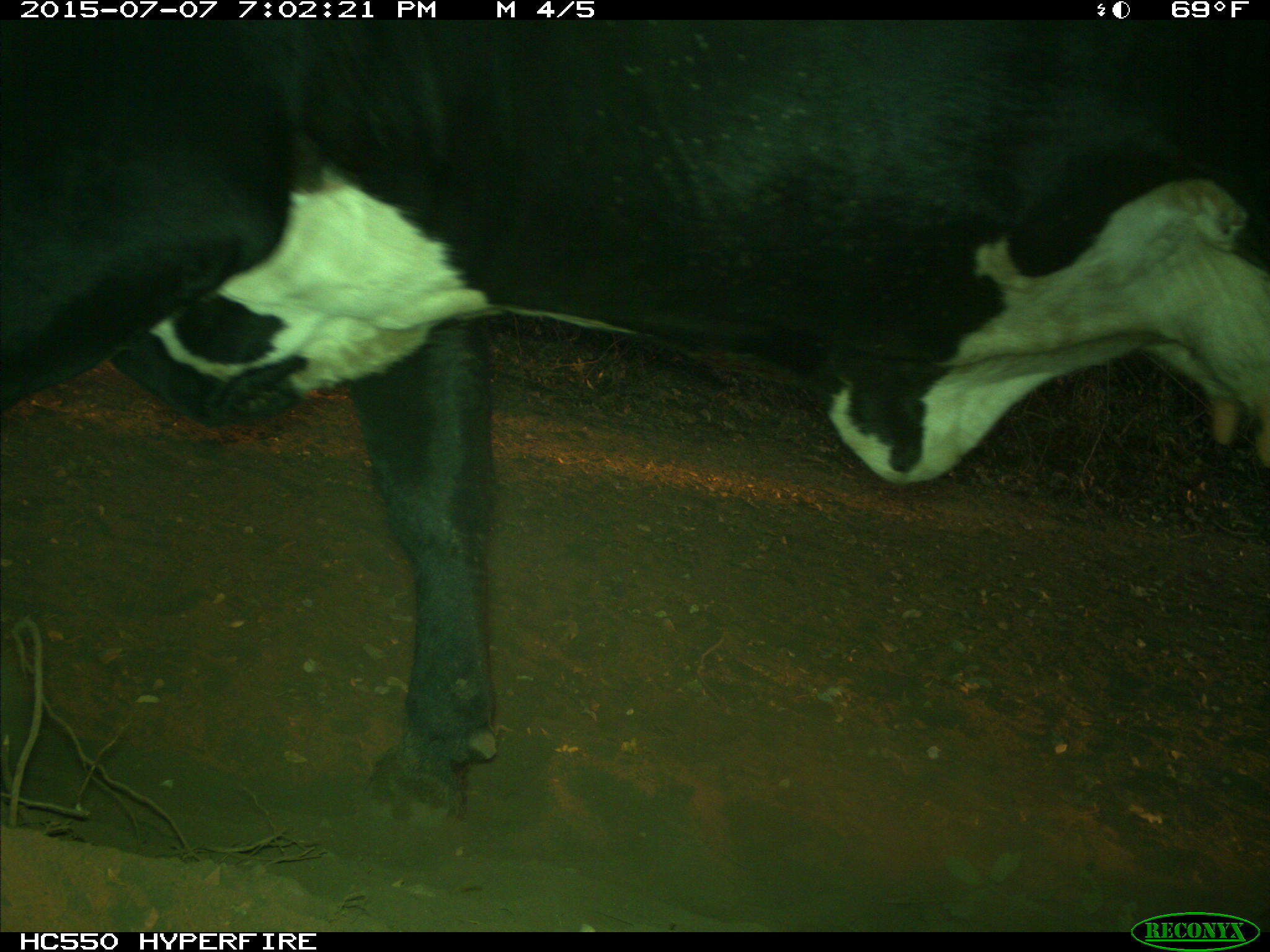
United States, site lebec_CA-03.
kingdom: Animalia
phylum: Chordata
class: Mammalia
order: Artiodactyla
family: Bovidae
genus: Bos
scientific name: Bos taurus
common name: domestic cow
Bos taurus (domestic cow).